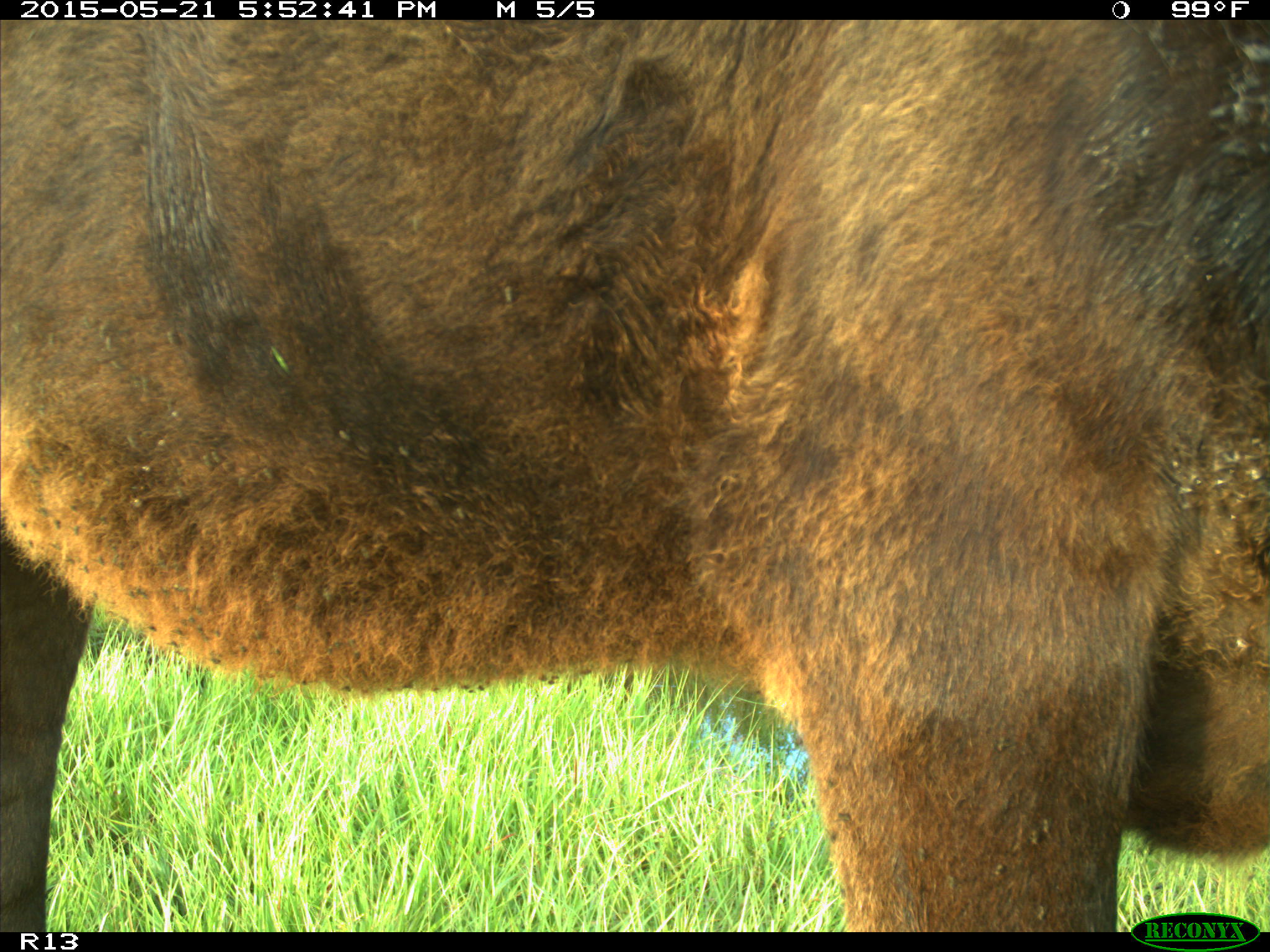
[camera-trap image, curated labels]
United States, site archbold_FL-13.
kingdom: Animalia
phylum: Chordata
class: Mammalia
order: Artiodactyla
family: Bovidae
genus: Bos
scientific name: Bos taurus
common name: domestic cow